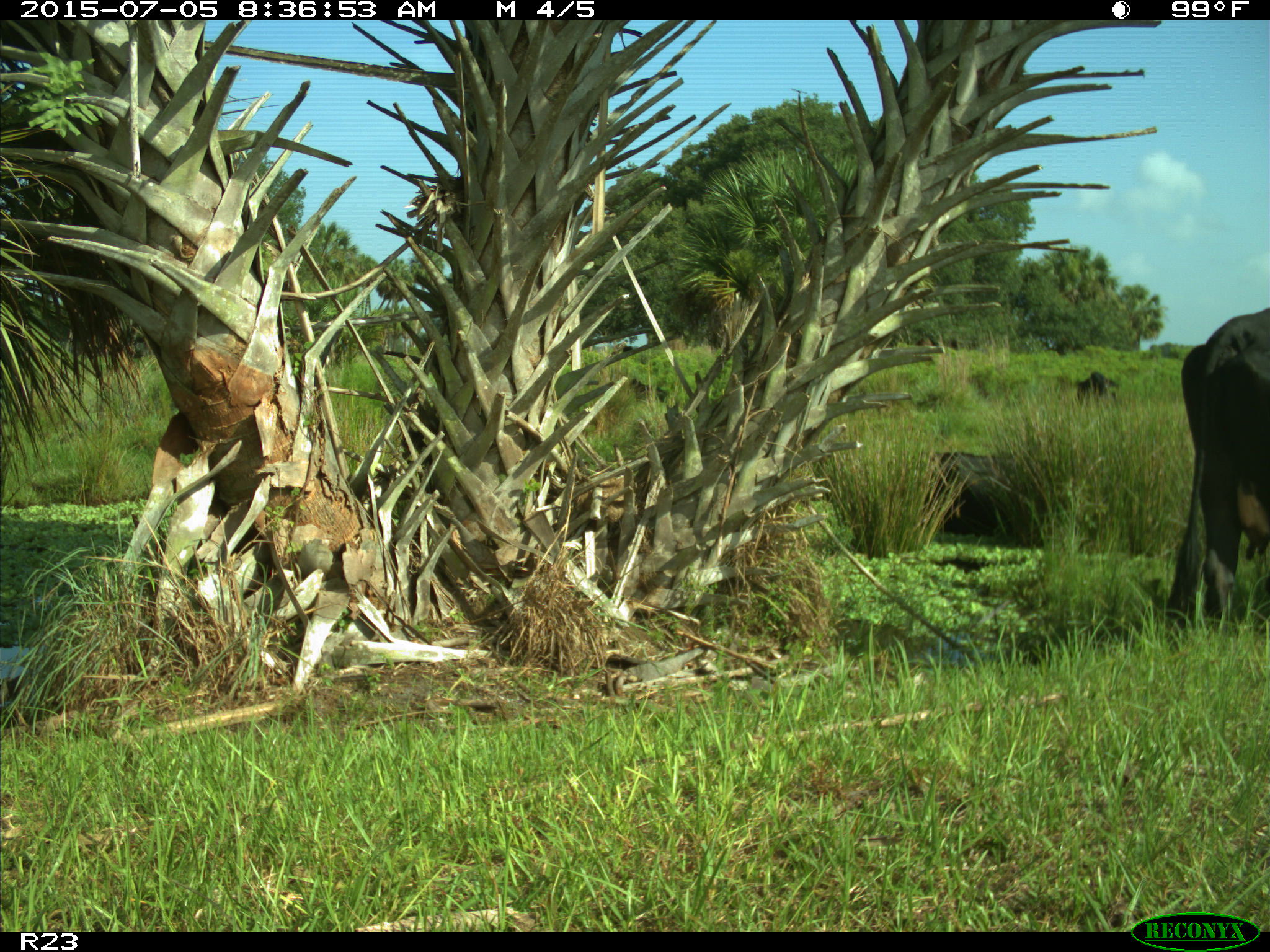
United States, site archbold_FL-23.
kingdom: Animalia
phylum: Chordata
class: Mammalia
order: Artiodactyla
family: Bovidae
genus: Bos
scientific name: Bos taurus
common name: domestic cow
Bos taurus (domestic cow).